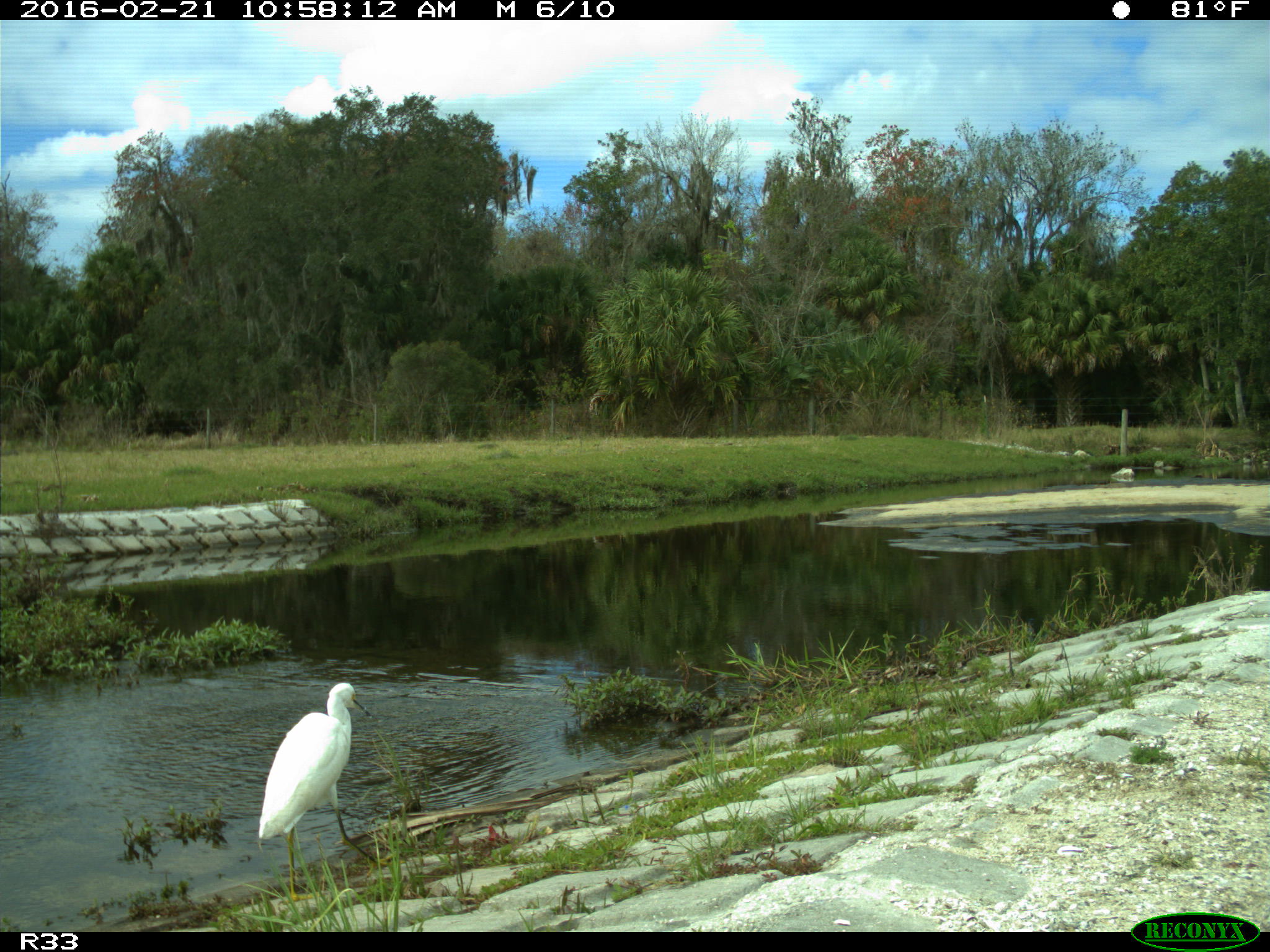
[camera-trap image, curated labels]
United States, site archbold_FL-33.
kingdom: Animalia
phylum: Chordata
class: Aves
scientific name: Aves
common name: birds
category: unidentified bird